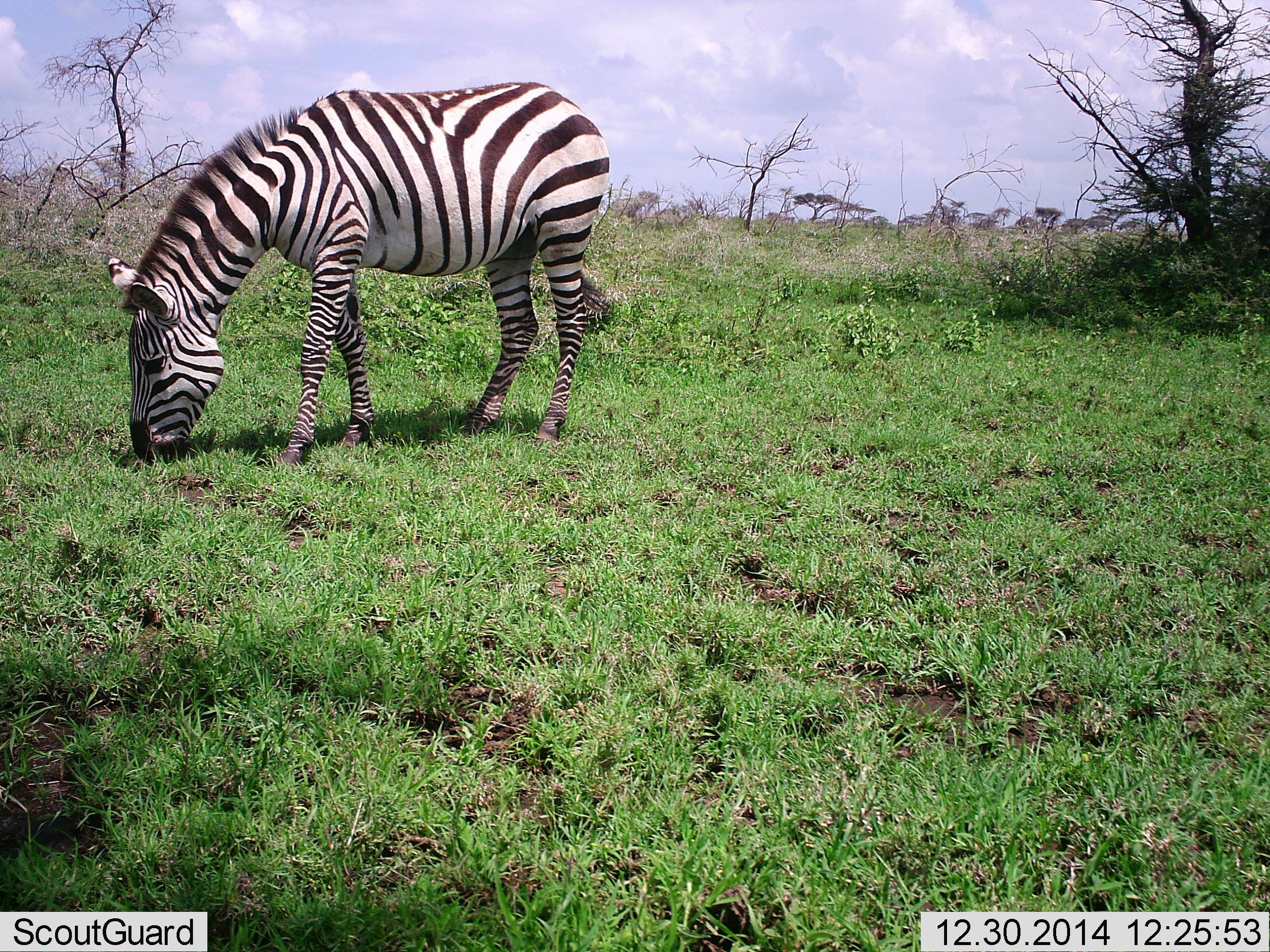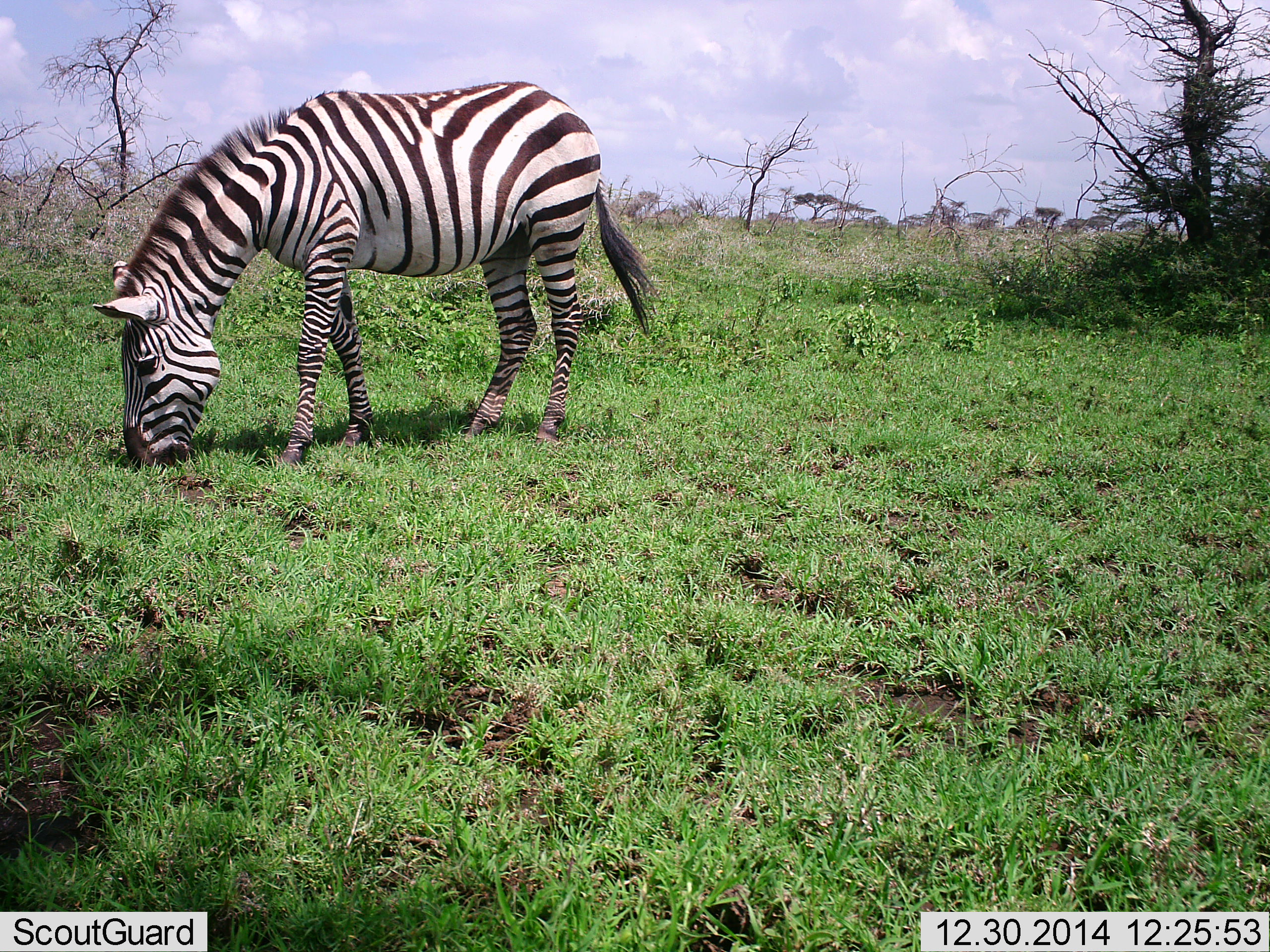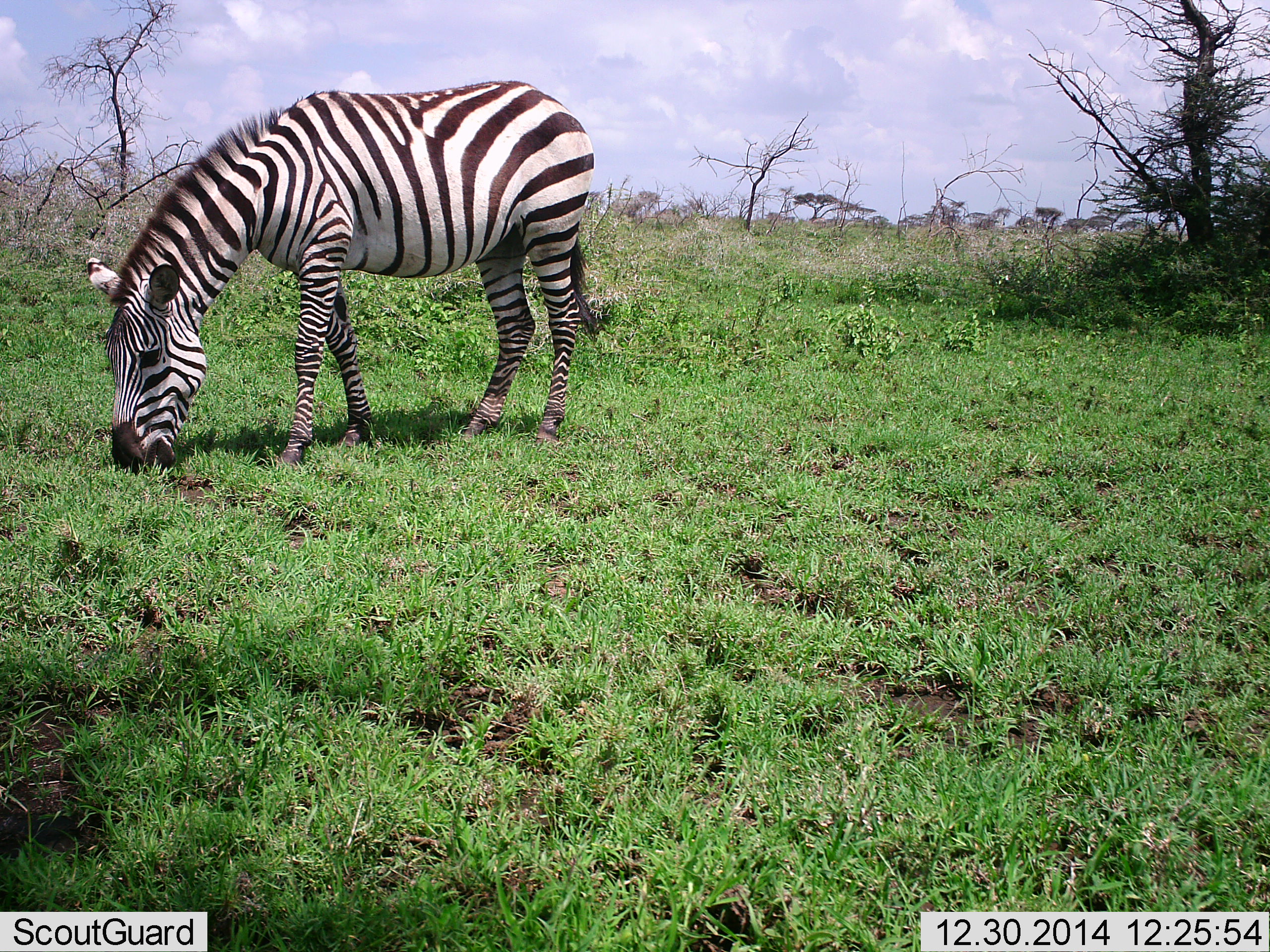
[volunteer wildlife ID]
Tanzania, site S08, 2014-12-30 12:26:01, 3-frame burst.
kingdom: Animalia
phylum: Chordata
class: Mammalia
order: Perissodactyla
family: Equidae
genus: Equus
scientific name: Equus quagga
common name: plains zebra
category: zebra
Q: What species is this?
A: Zebra (plains zebra) (Equus quagga).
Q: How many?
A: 1.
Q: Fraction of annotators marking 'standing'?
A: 30%.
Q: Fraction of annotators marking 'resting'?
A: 0%.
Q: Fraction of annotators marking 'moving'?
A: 0%.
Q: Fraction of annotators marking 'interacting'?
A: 0%.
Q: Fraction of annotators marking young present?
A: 0%.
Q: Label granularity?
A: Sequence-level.